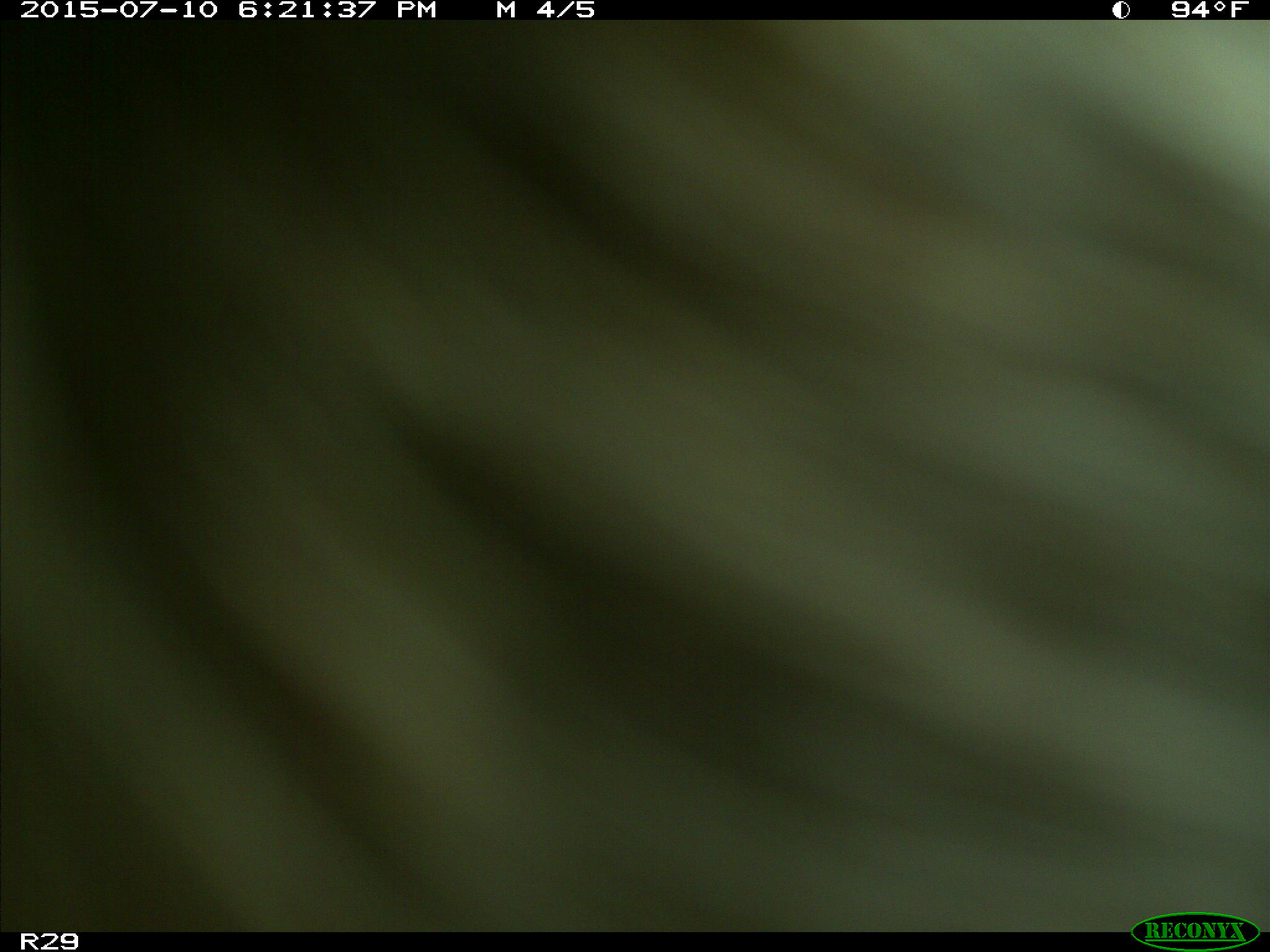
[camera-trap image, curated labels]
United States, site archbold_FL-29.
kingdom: Animalia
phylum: Chordata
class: Mammalia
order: Artiodactyla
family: Bovidae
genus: Bos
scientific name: Bos taurus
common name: domestic cow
Bos taurus (domestic cow).